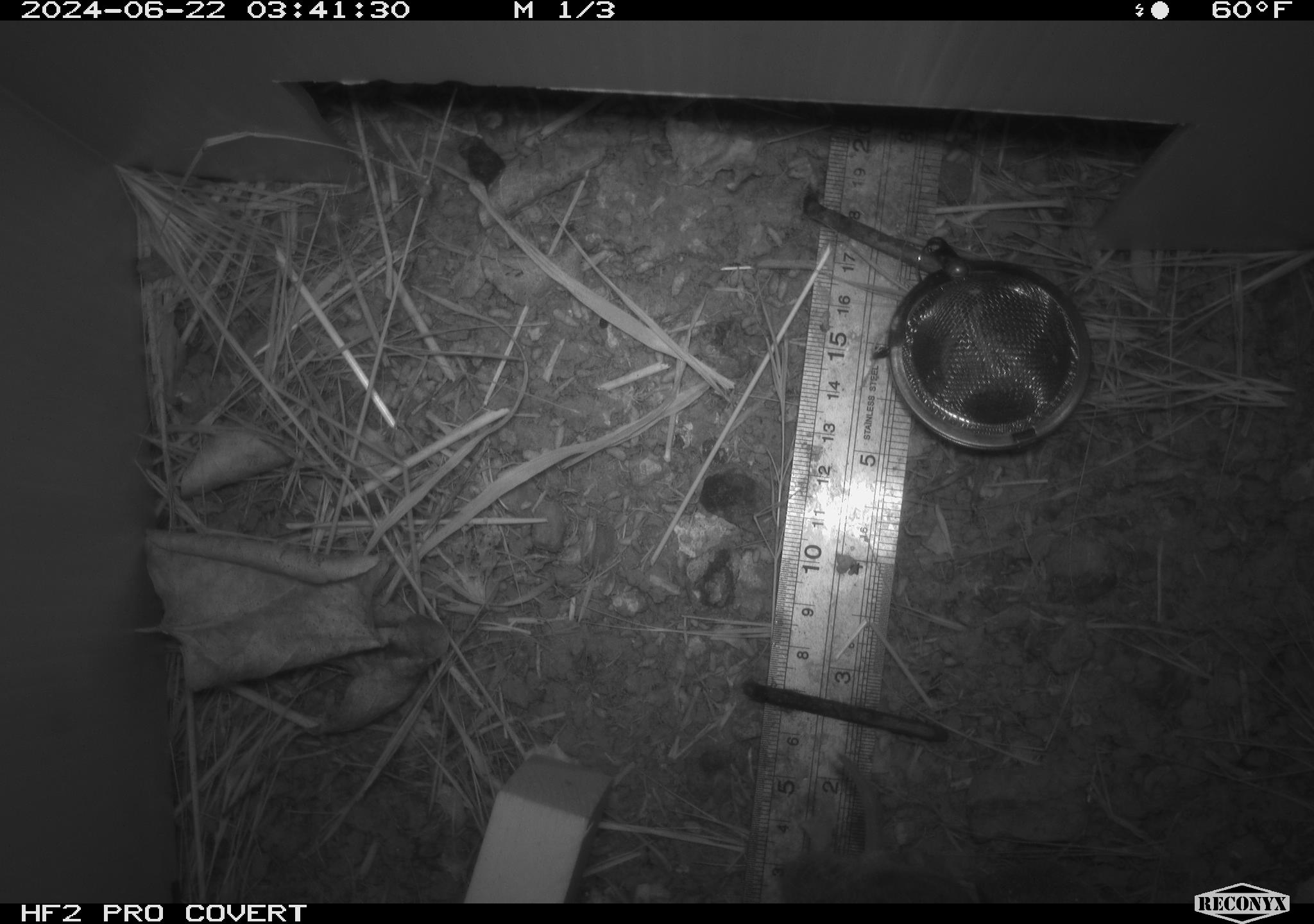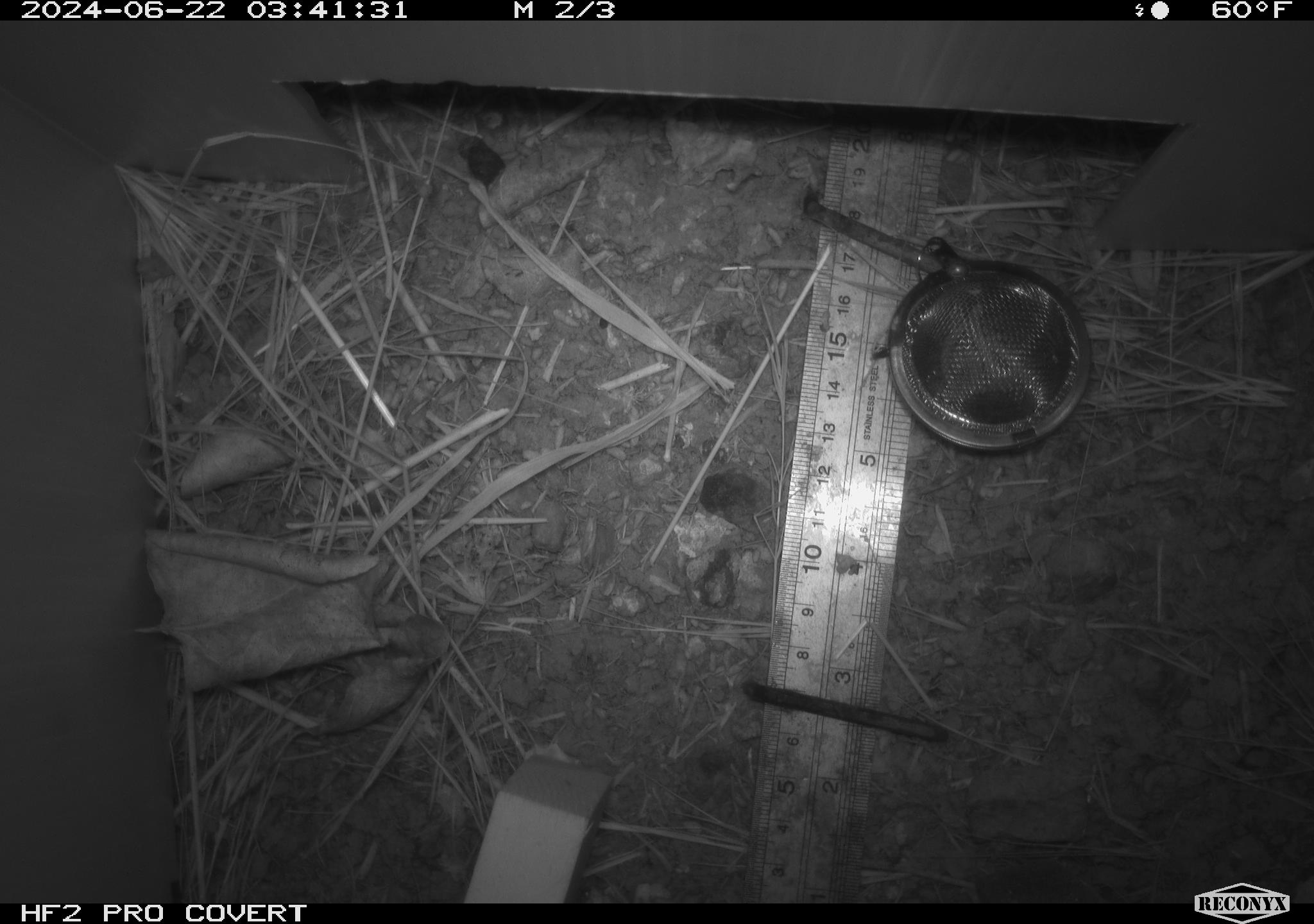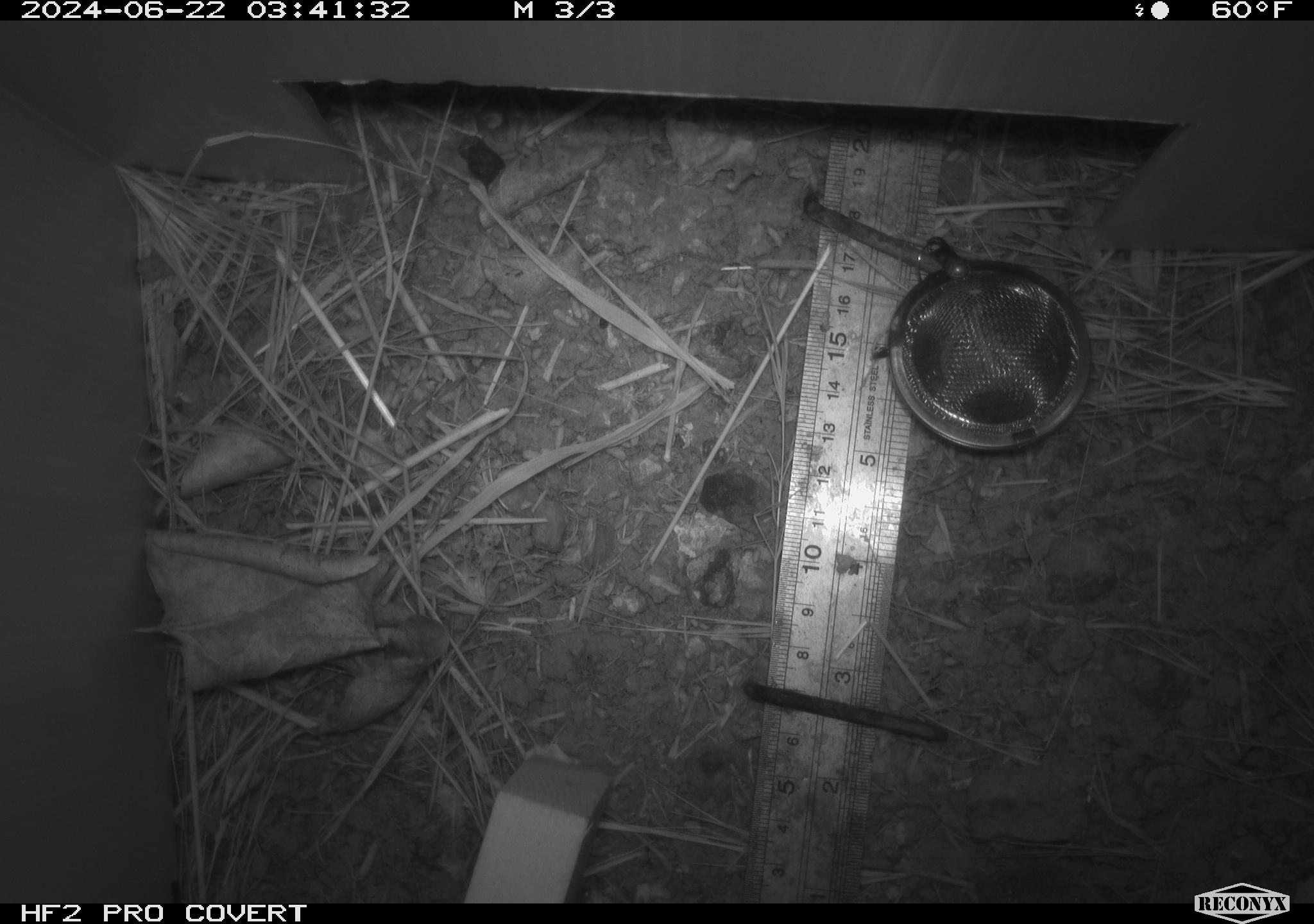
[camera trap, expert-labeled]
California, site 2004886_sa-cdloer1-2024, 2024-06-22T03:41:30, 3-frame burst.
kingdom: Animalia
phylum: Chordata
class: Mammalia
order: Rodentia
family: Cricetidae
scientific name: Arvicolinae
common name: voles, lemmings, and muskrats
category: arvicolinae subfamily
Arvicolinae subfamily (voles, lemmings, and muskrats) (Arvicolinae).